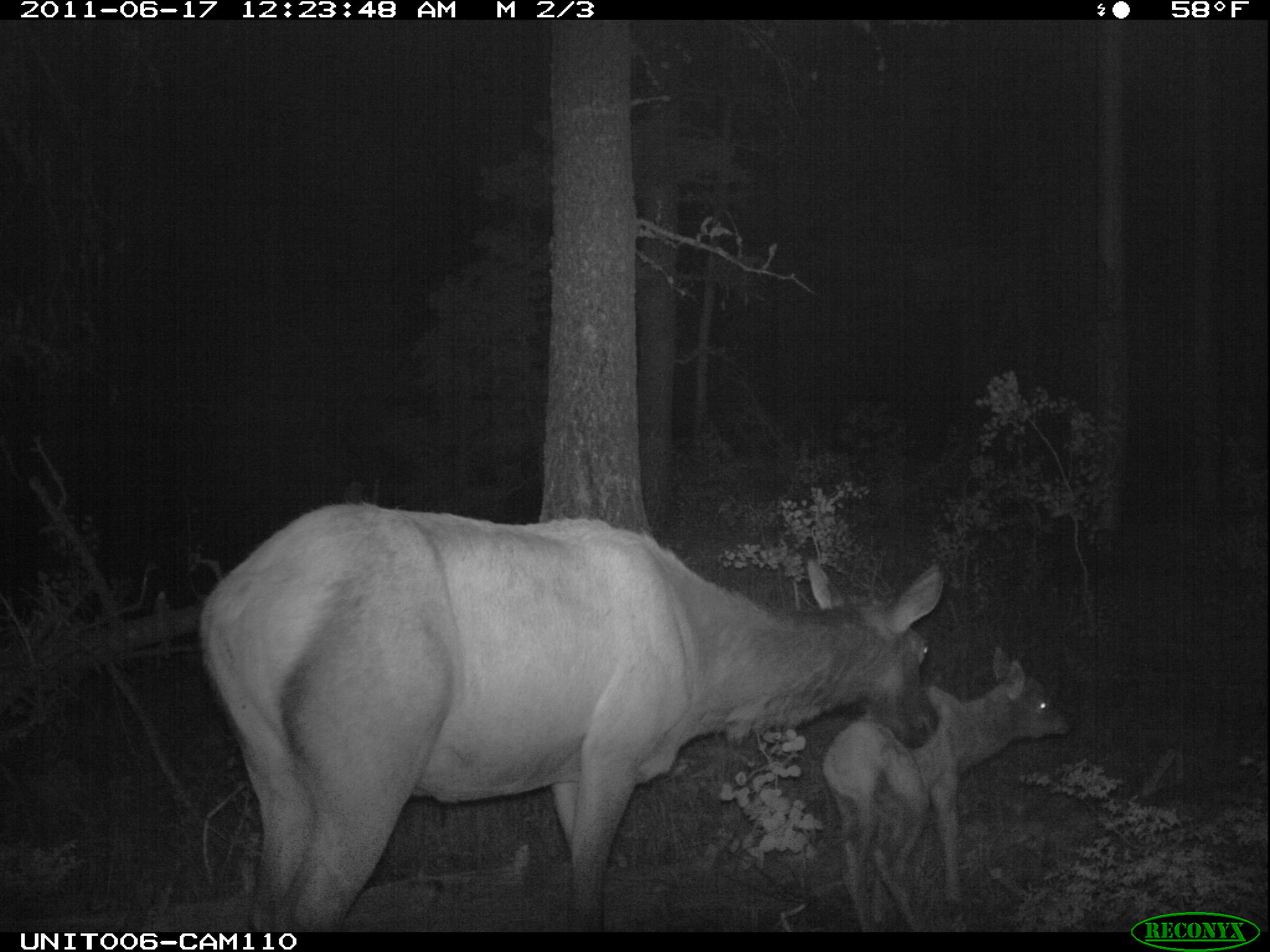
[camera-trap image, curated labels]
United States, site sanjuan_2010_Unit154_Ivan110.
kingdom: Animalia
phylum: Chordata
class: Mammalia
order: Artiodactyla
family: Cervidae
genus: Cervus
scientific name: Cervus elaphus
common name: red deer